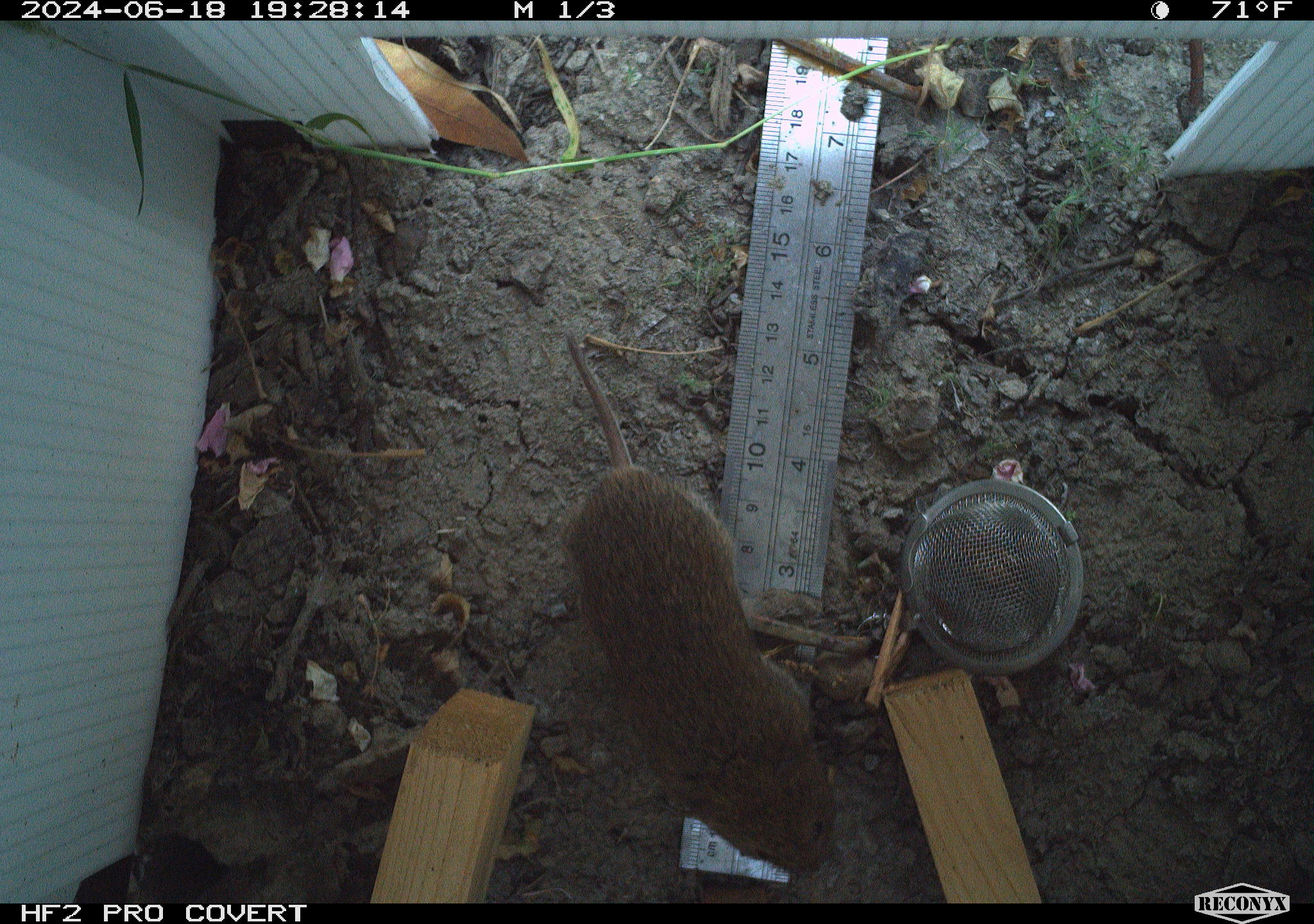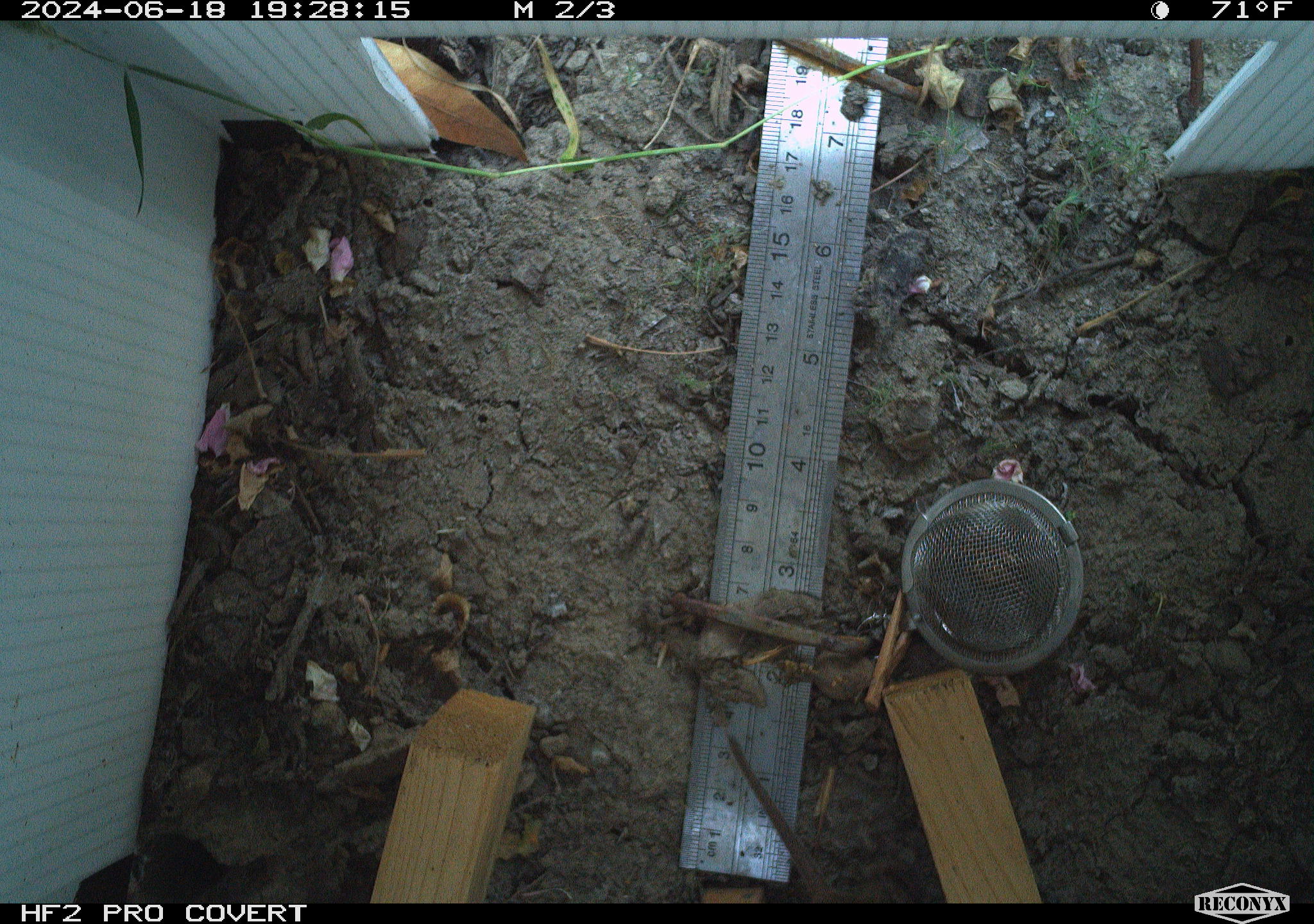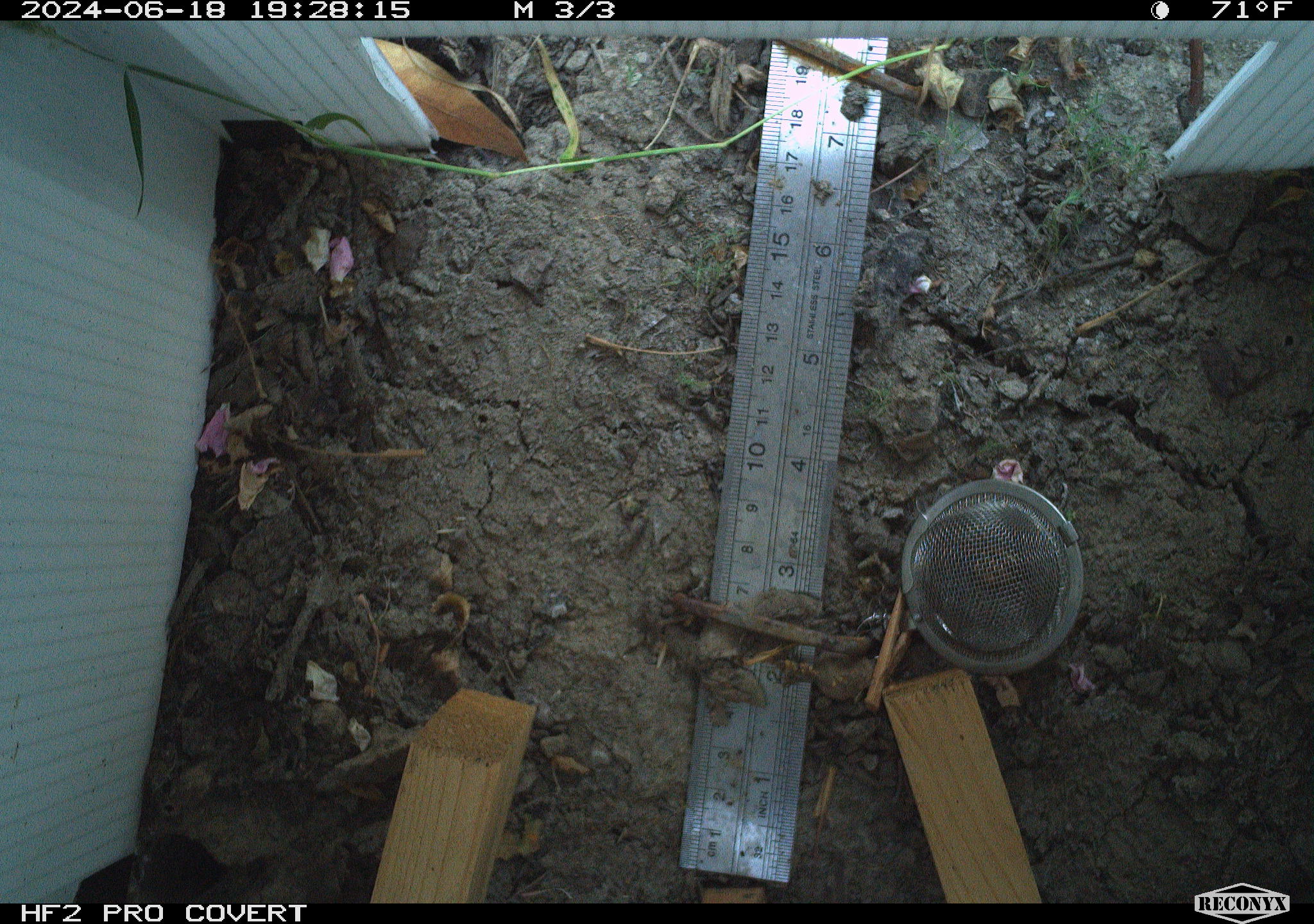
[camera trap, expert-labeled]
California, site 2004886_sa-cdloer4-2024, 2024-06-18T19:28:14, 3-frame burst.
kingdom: Animalia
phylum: Chordata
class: Mammalia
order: Rodentia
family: Cricetidae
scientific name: Arvicolinae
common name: voles, lemmings, and muskrats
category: arvicolinae subfamily